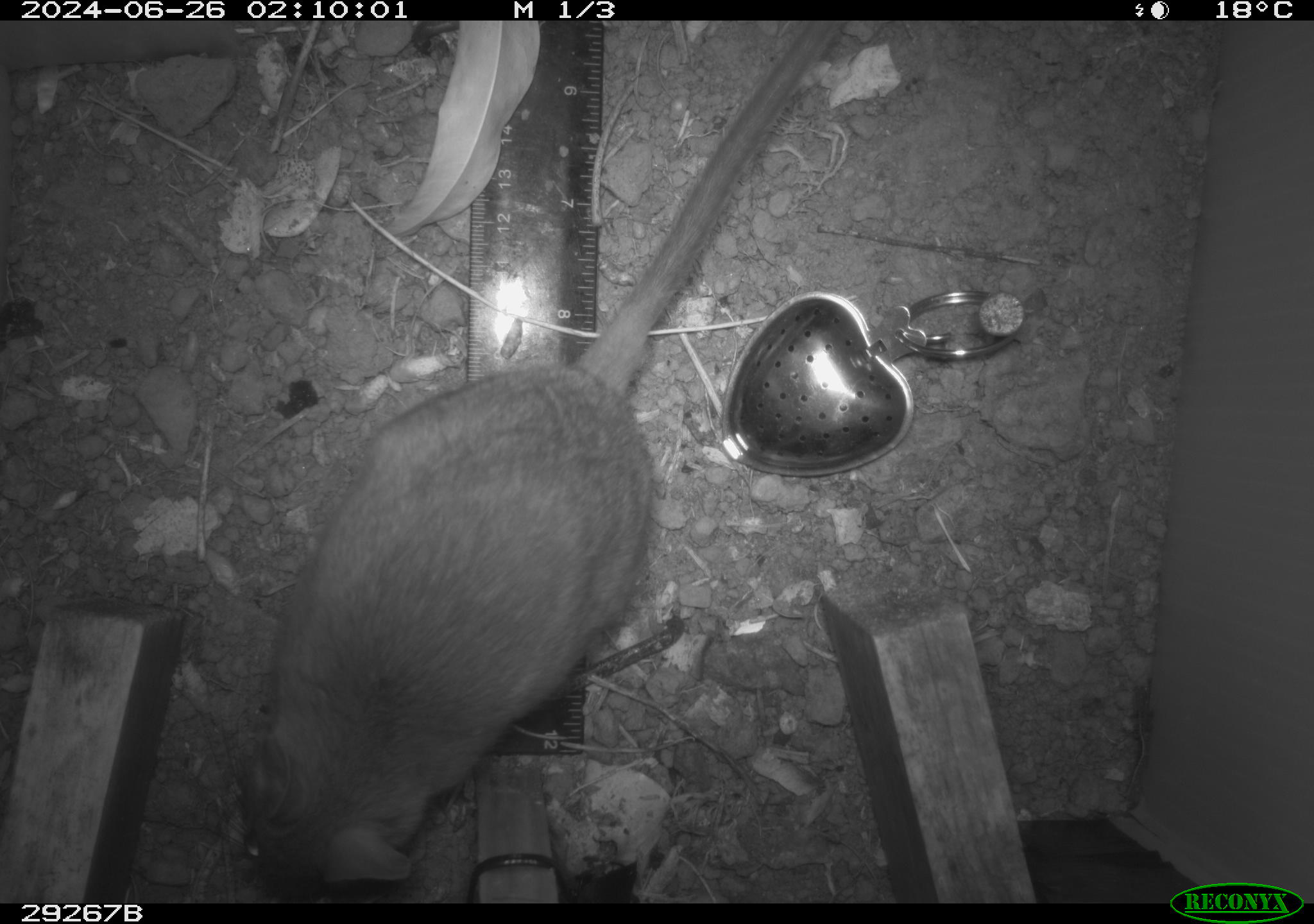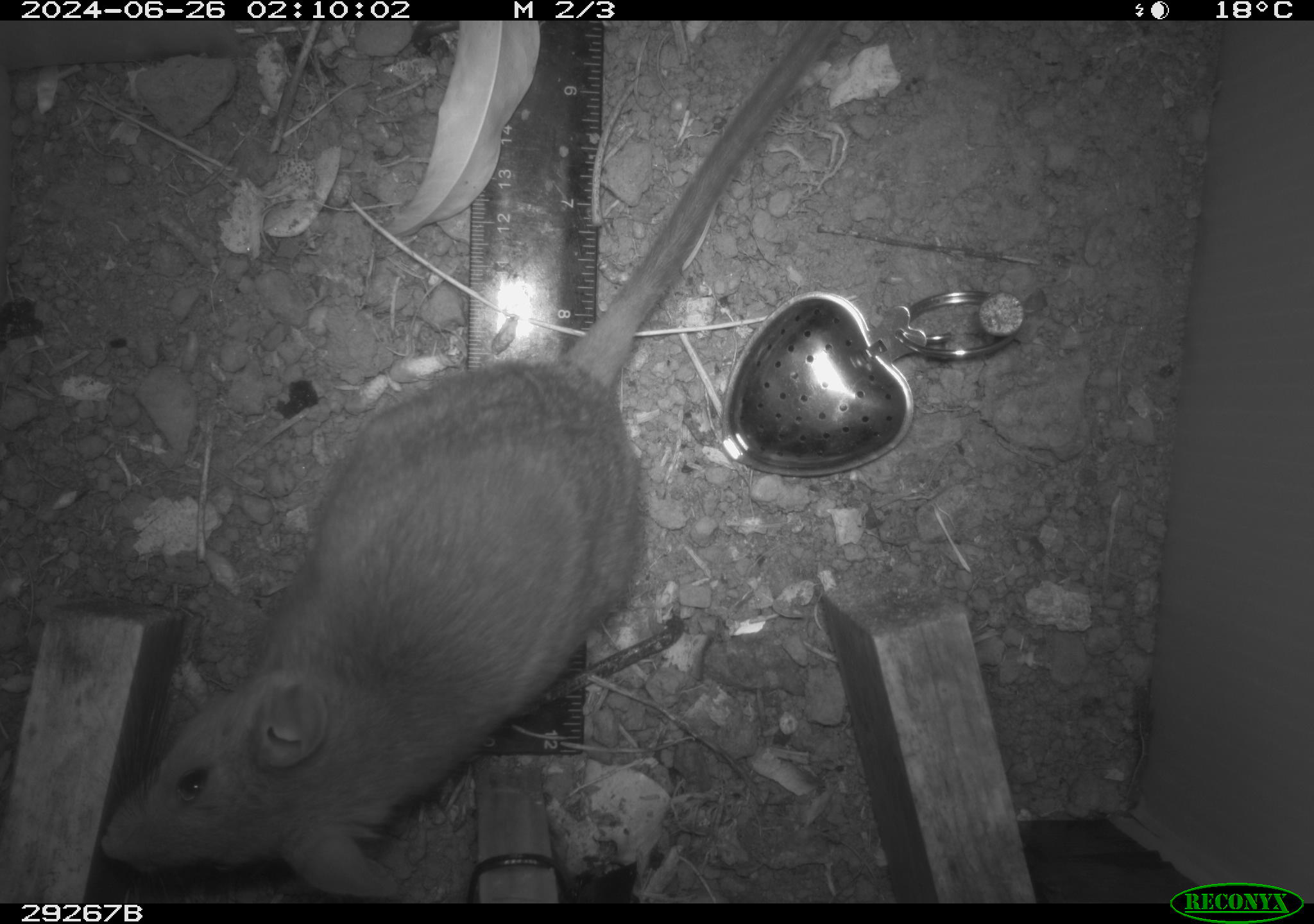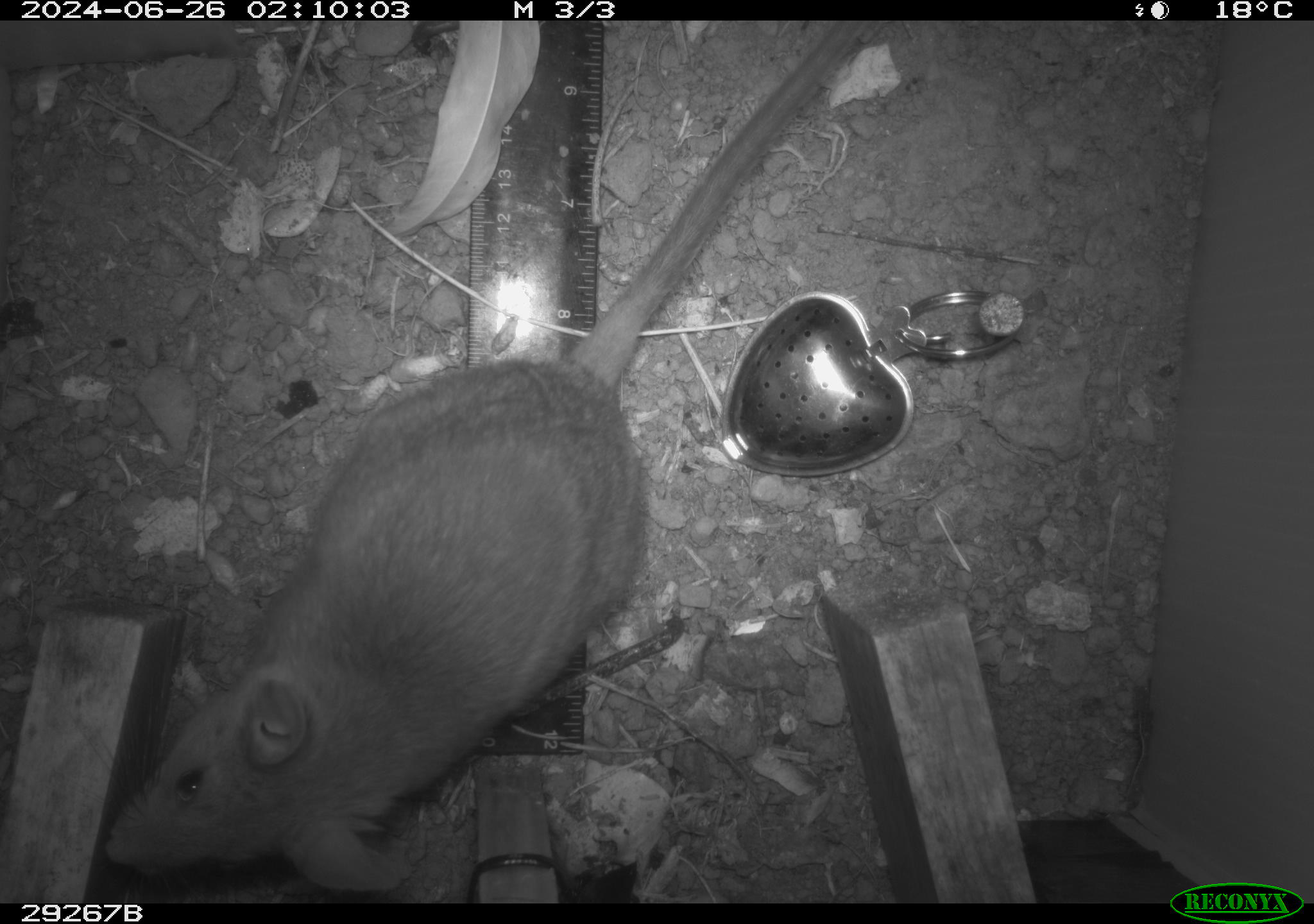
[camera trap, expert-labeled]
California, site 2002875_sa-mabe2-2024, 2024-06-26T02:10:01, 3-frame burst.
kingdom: Animalia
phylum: Chordata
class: Mammalia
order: Rodentia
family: Cricetidae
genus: Neotoma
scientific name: Neotoma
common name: pack rat or woodrat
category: neotoma species